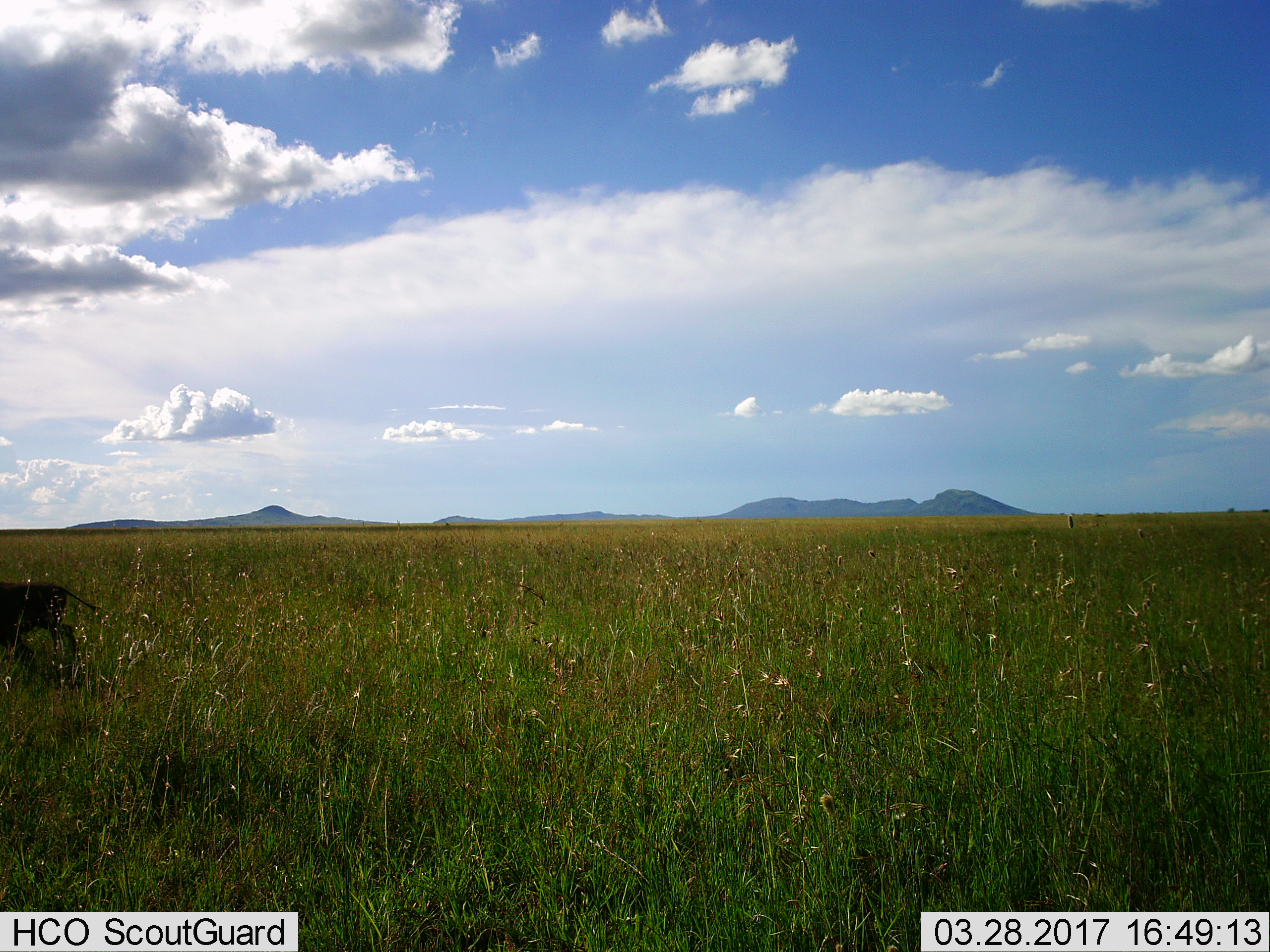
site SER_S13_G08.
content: unidentified animal